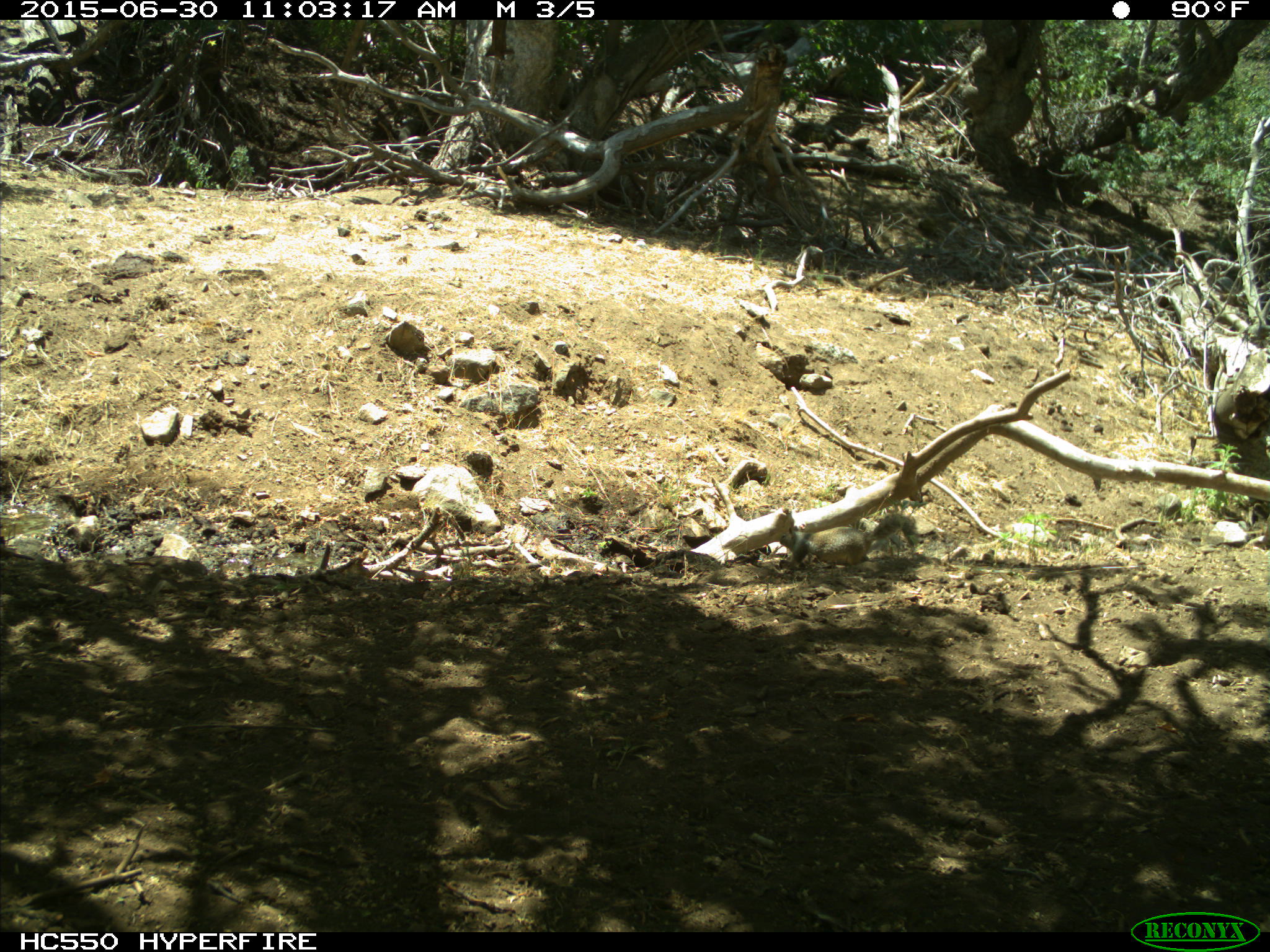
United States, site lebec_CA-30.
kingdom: Animalia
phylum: Chordata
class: Mammalia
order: Rodentia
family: Sciuridae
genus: Otospermophilus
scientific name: Otospermophilus beecheyi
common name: california ground squirrel